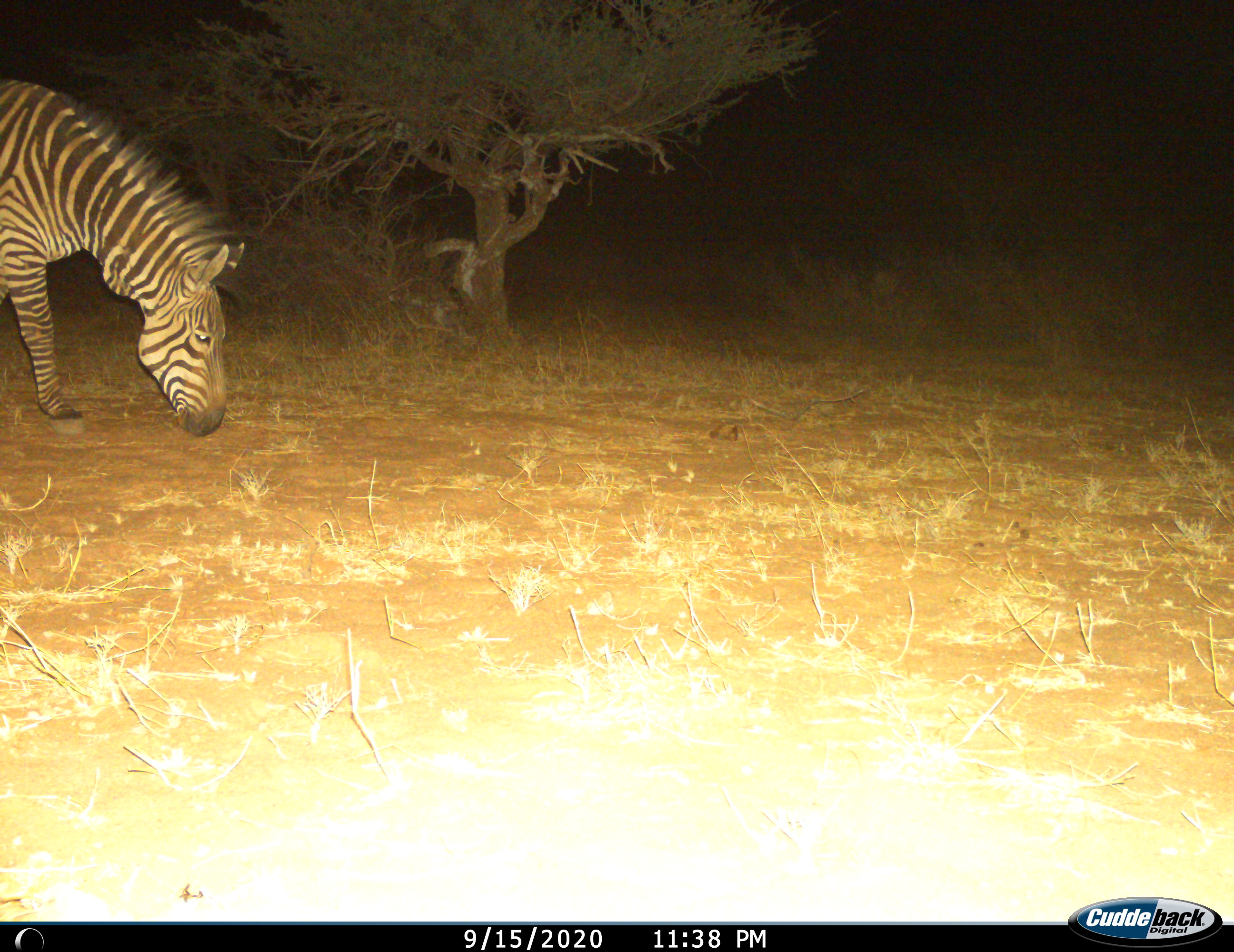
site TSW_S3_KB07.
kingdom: Animalia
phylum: Chordata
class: Mammalia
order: Perissodactyla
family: Equidae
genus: Equus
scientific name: Equus zebra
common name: mountain zebra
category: zebramountain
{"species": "zebramountain (mountain zebra) (Equus zebra)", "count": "1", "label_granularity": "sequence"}